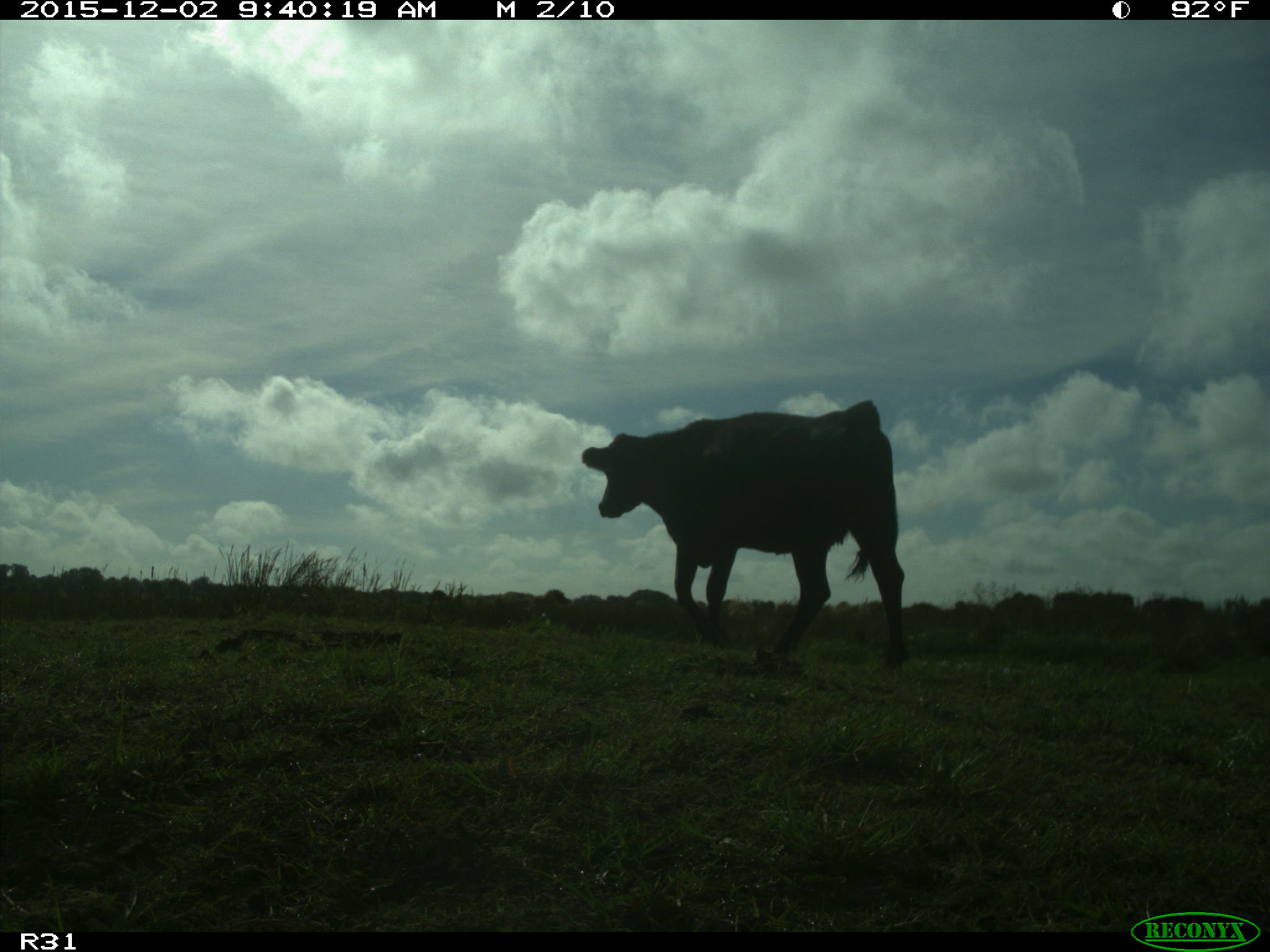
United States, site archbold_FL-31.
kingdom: Animalia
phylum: Chordata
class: Mammalia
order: Artiodactyla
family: Bovidae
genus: Bos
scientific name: Bos taurus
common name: domestic cow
Bos taurus (domestic cow).